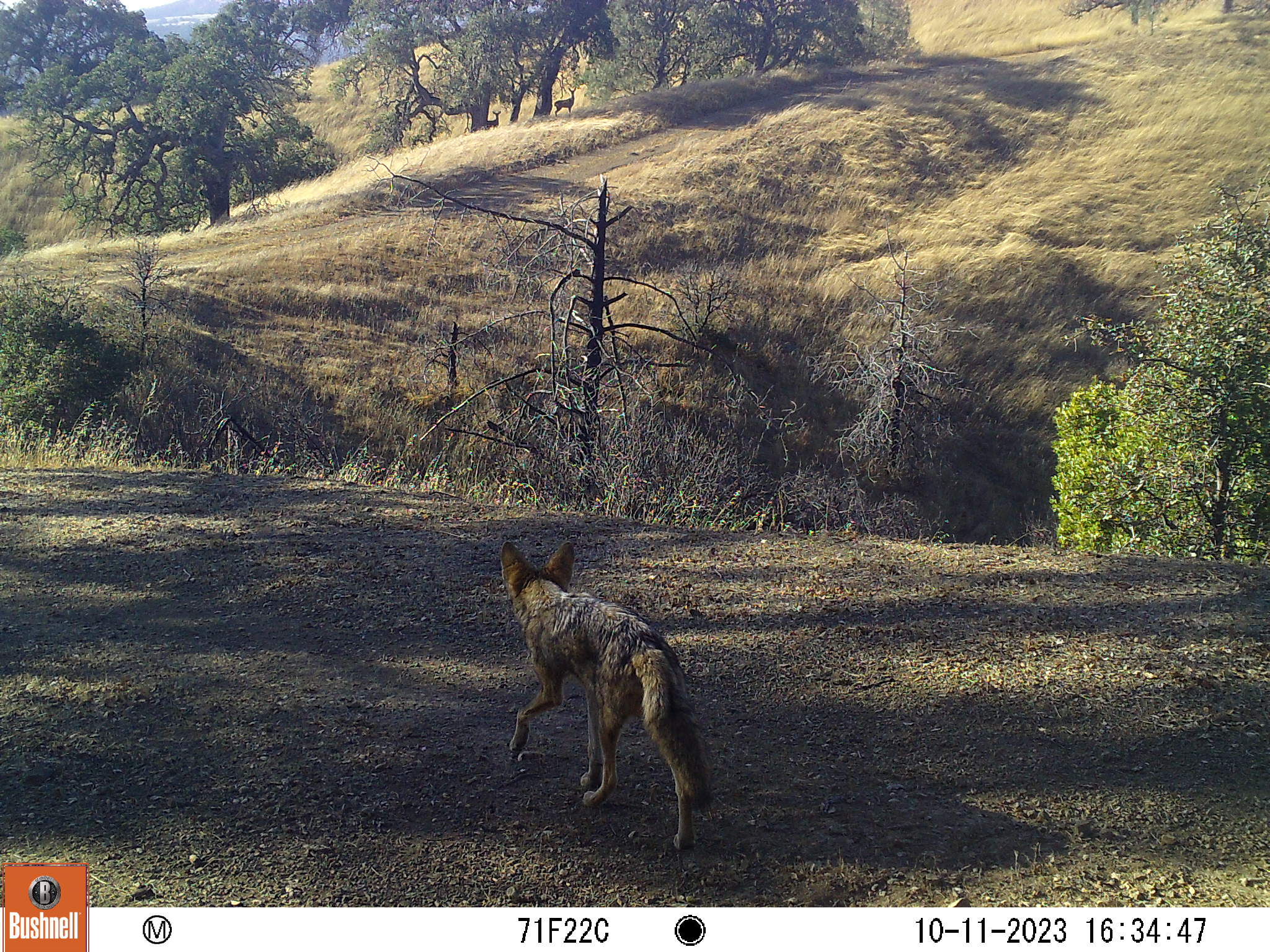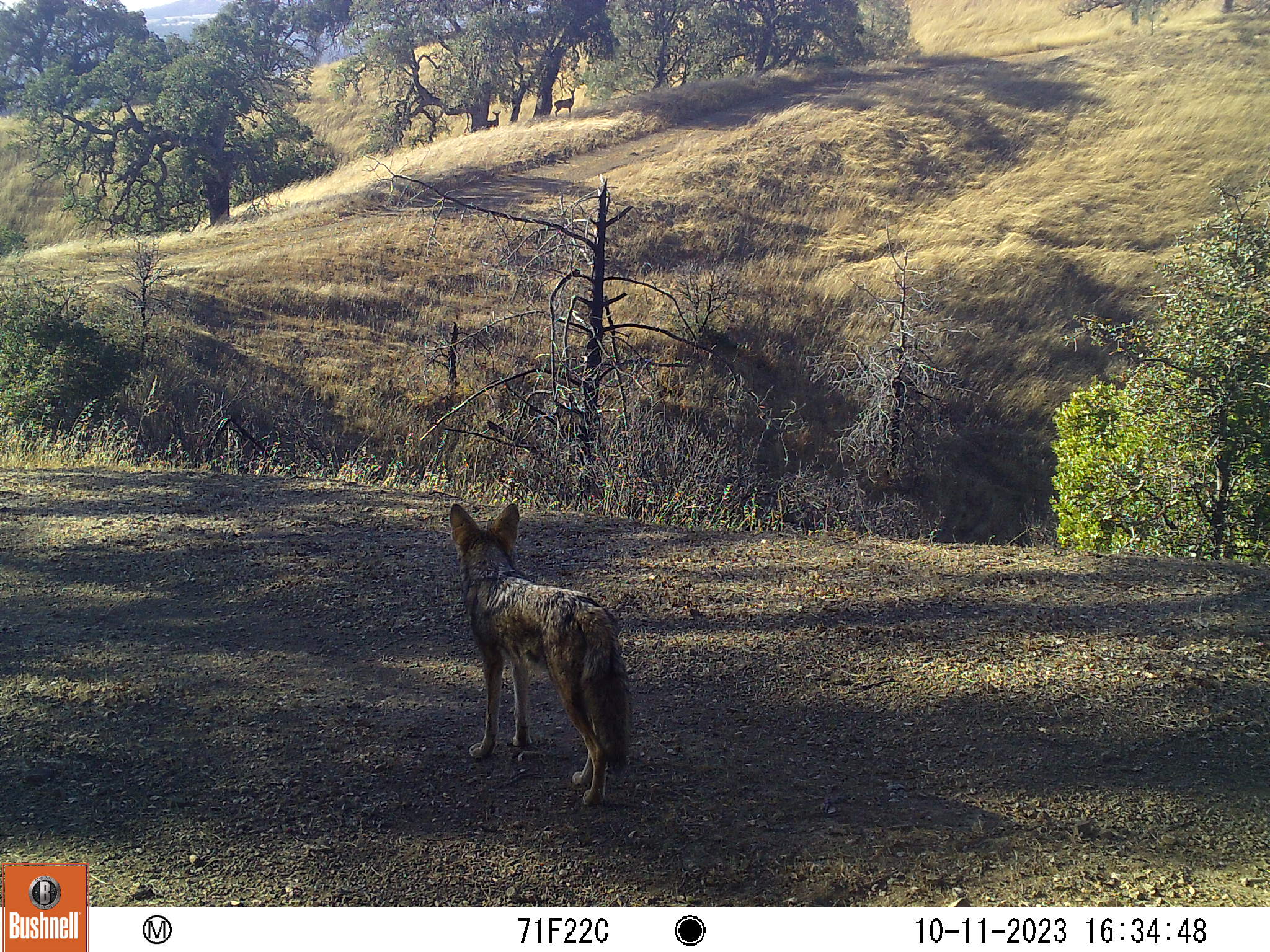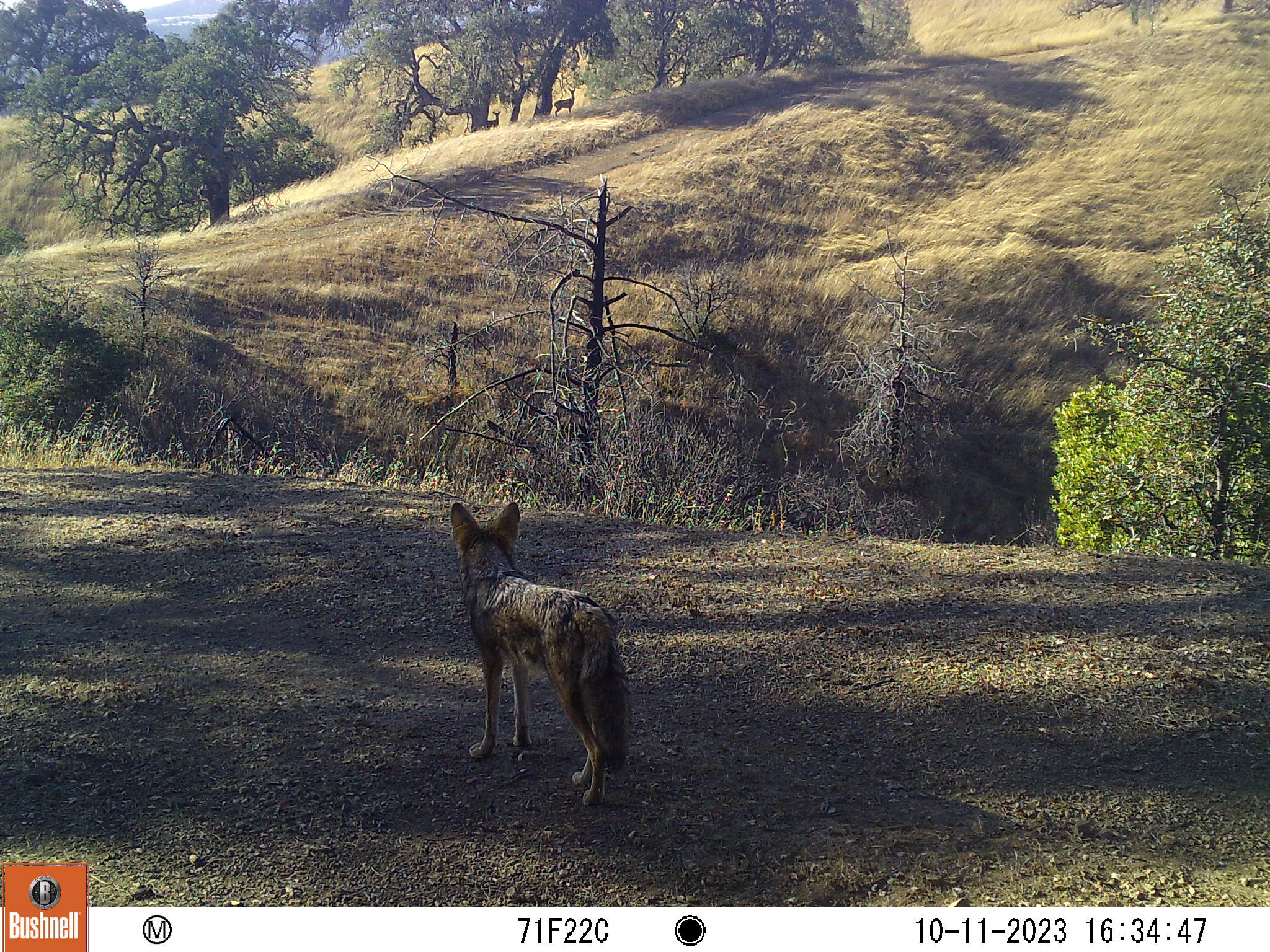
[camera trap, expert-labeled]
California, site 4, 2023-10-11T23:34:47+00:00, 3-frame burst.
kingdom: Animalia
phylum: Chordata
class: Mammalia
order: Artiodactyla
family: Cervidae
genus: Odocoileus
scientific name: Odocoileus hemionus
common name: mule deer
Mule deer (Odocoileus hemionus).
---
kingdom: Animalia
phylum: Chordata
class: Mammalia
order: Carnivora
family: Canidae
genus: Canis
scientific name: Canis latrans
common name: coyote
Coyote (Canis latrans).